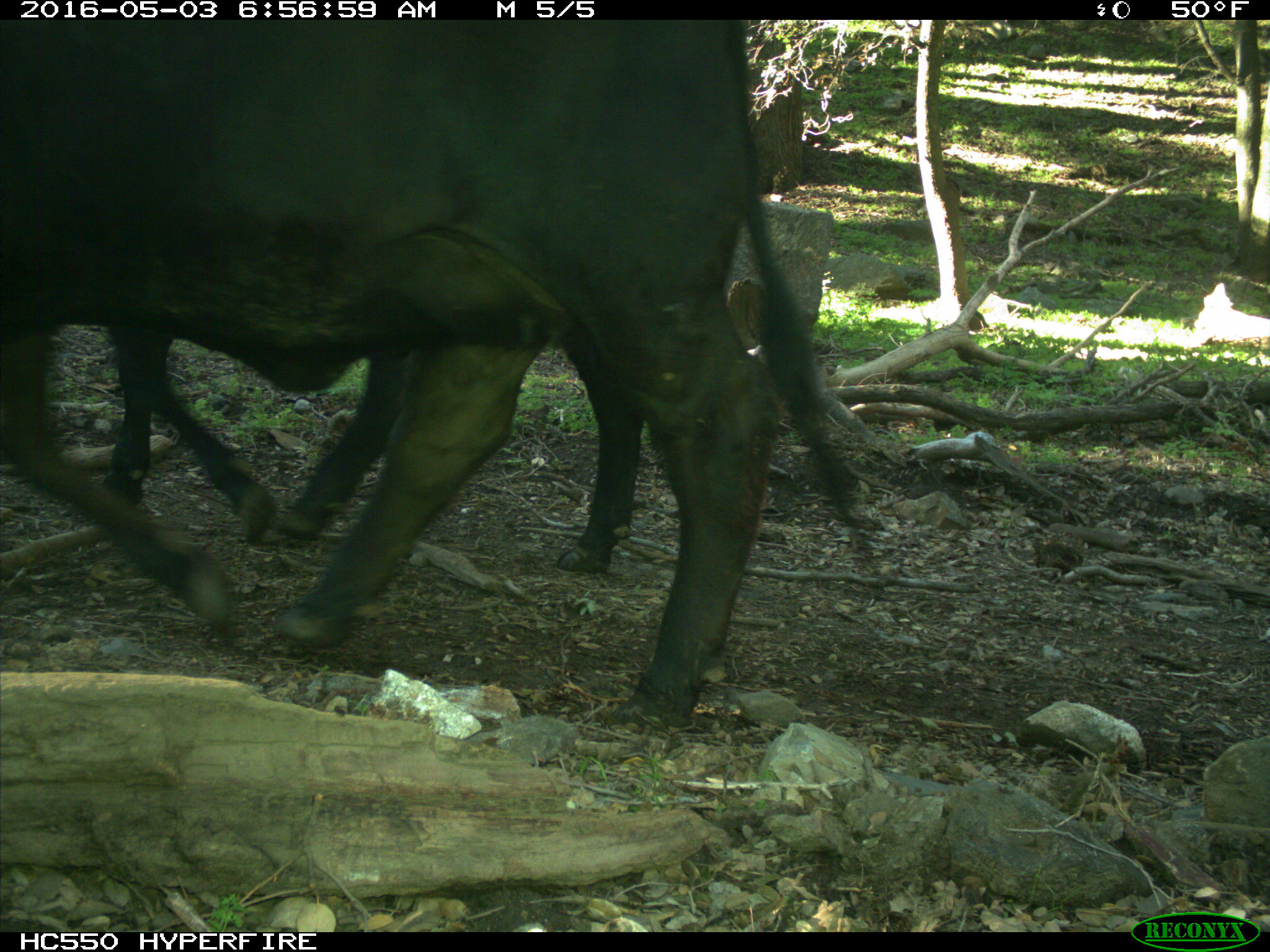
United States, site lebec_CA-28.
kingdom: Animalia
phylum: Chordata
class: Mammalia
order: Artiodactyla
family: Bovidae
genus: Bos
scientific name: Bos taurus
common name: domestic cow